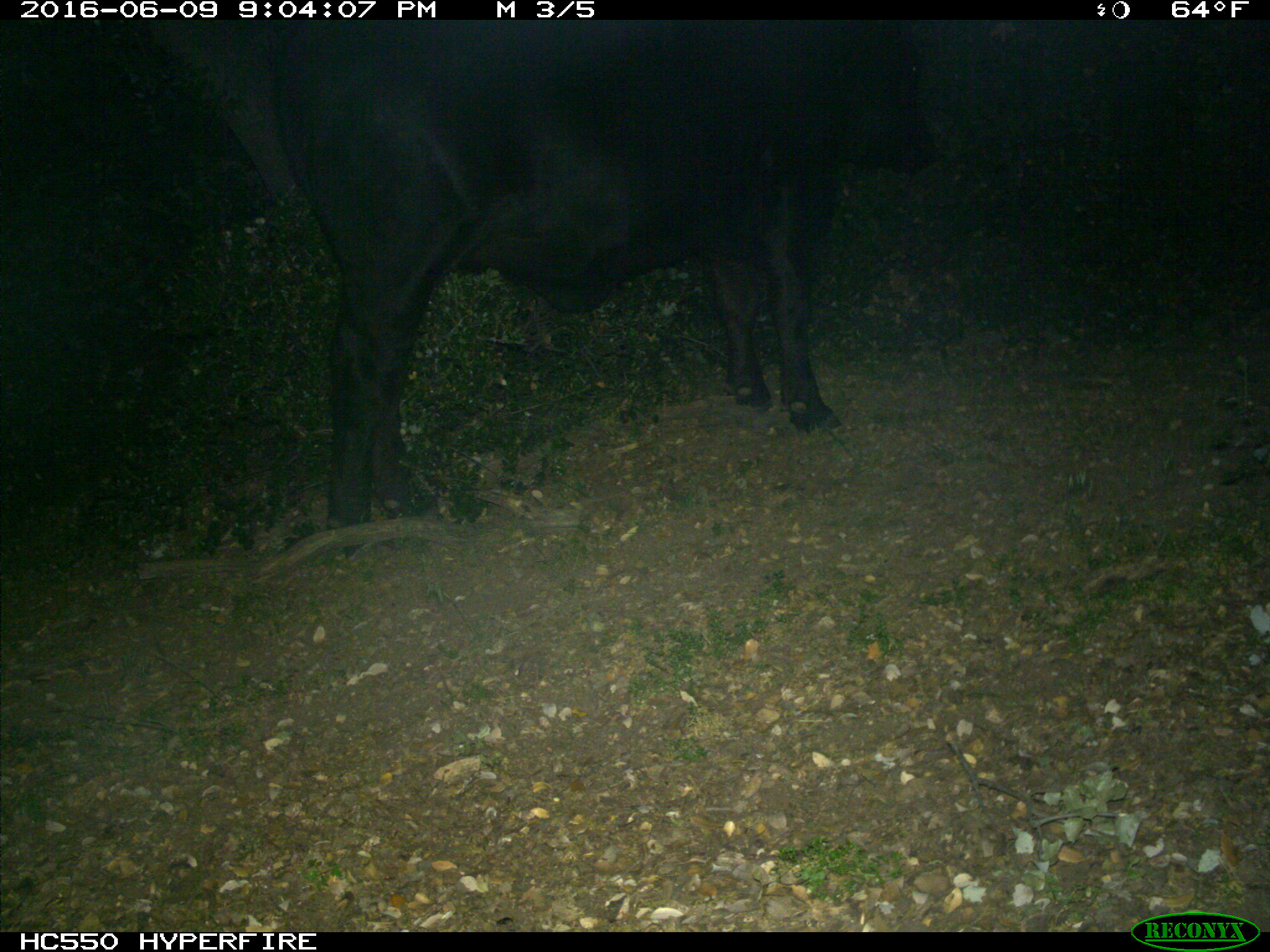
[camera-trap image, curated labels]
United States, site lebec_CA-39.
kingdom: Animalia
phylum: Chordata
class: Mammalia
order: Artiodactyla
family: Bovidae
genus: Bos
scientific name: Bos taurus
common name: domestic cow